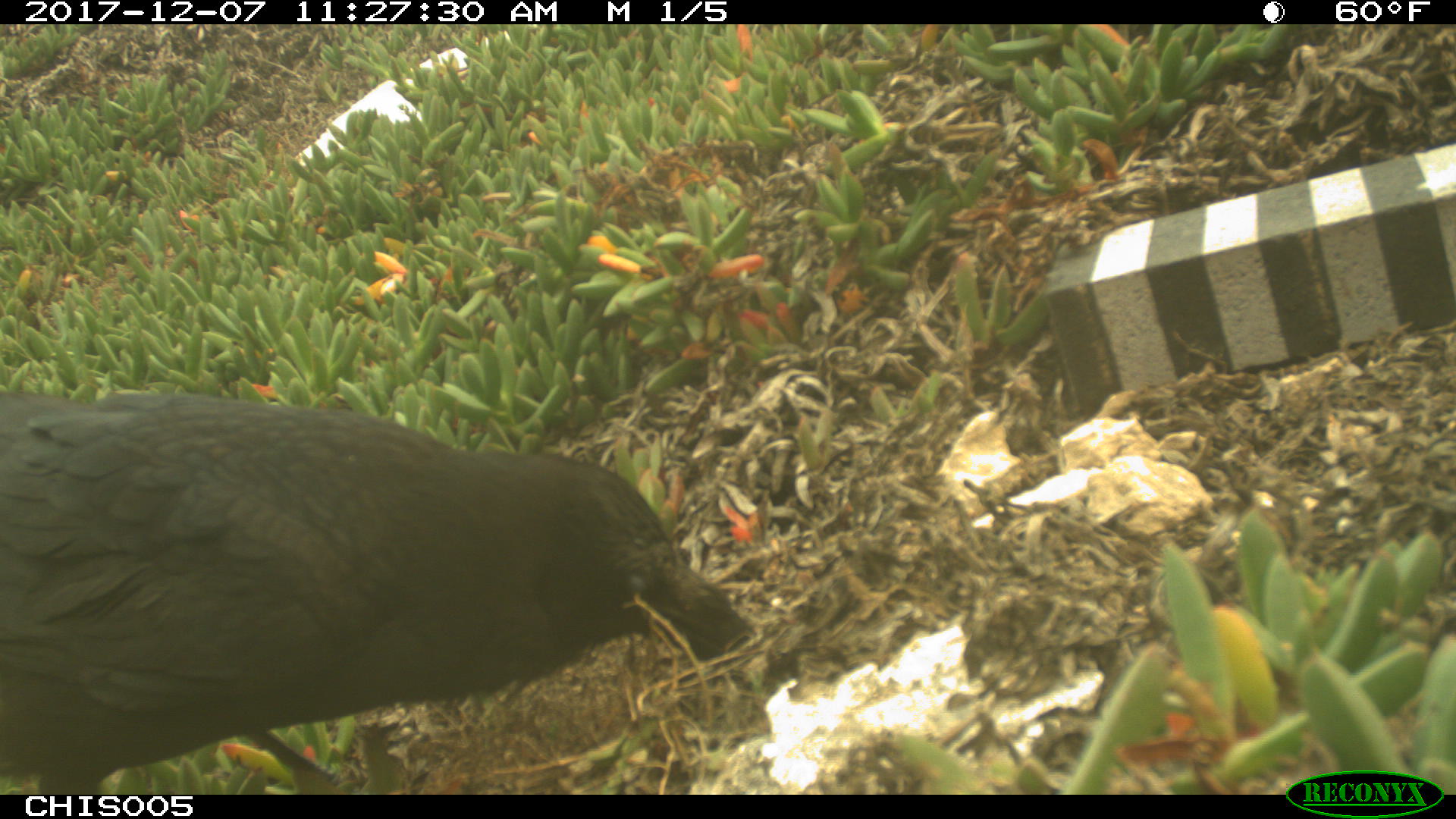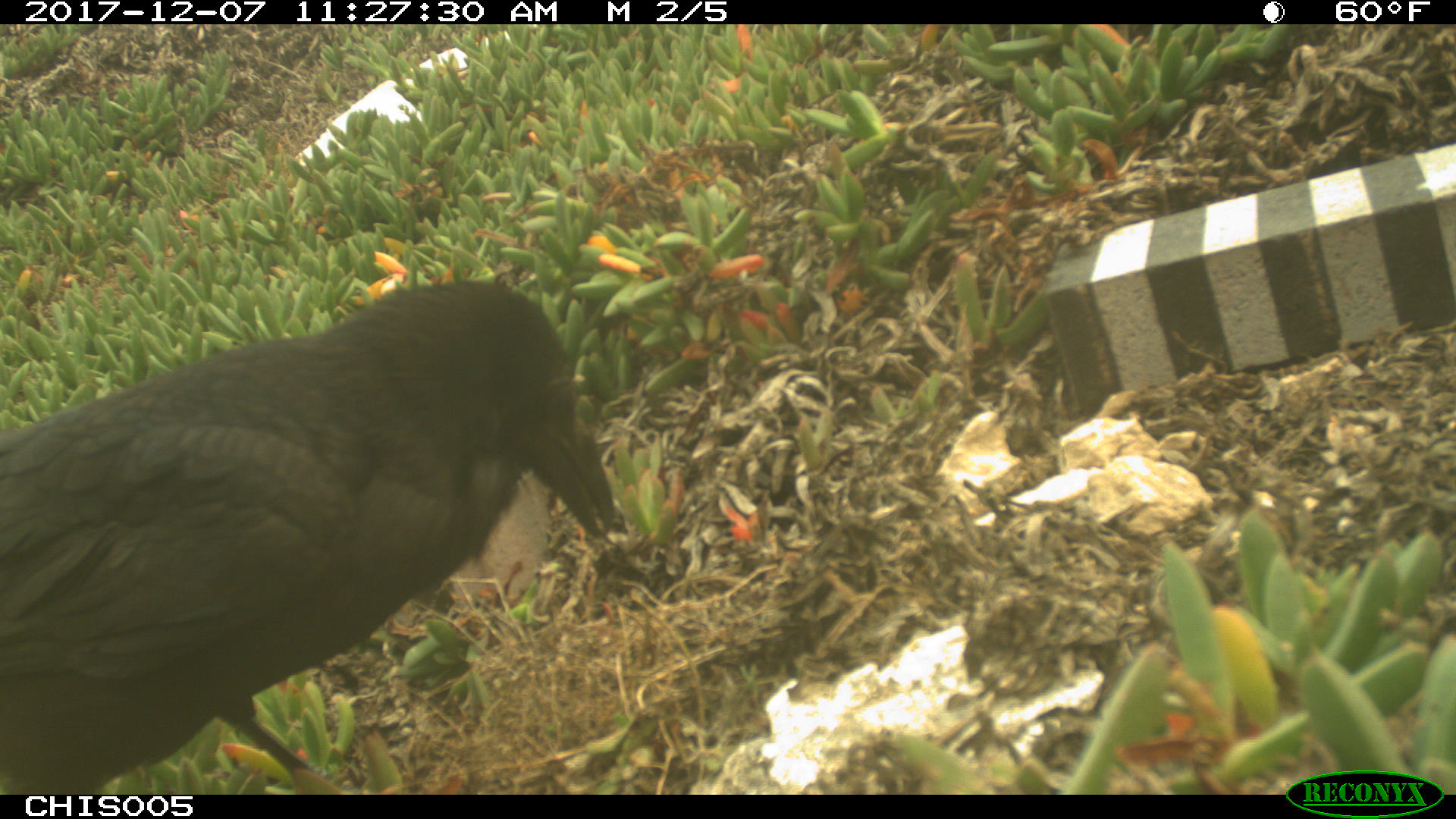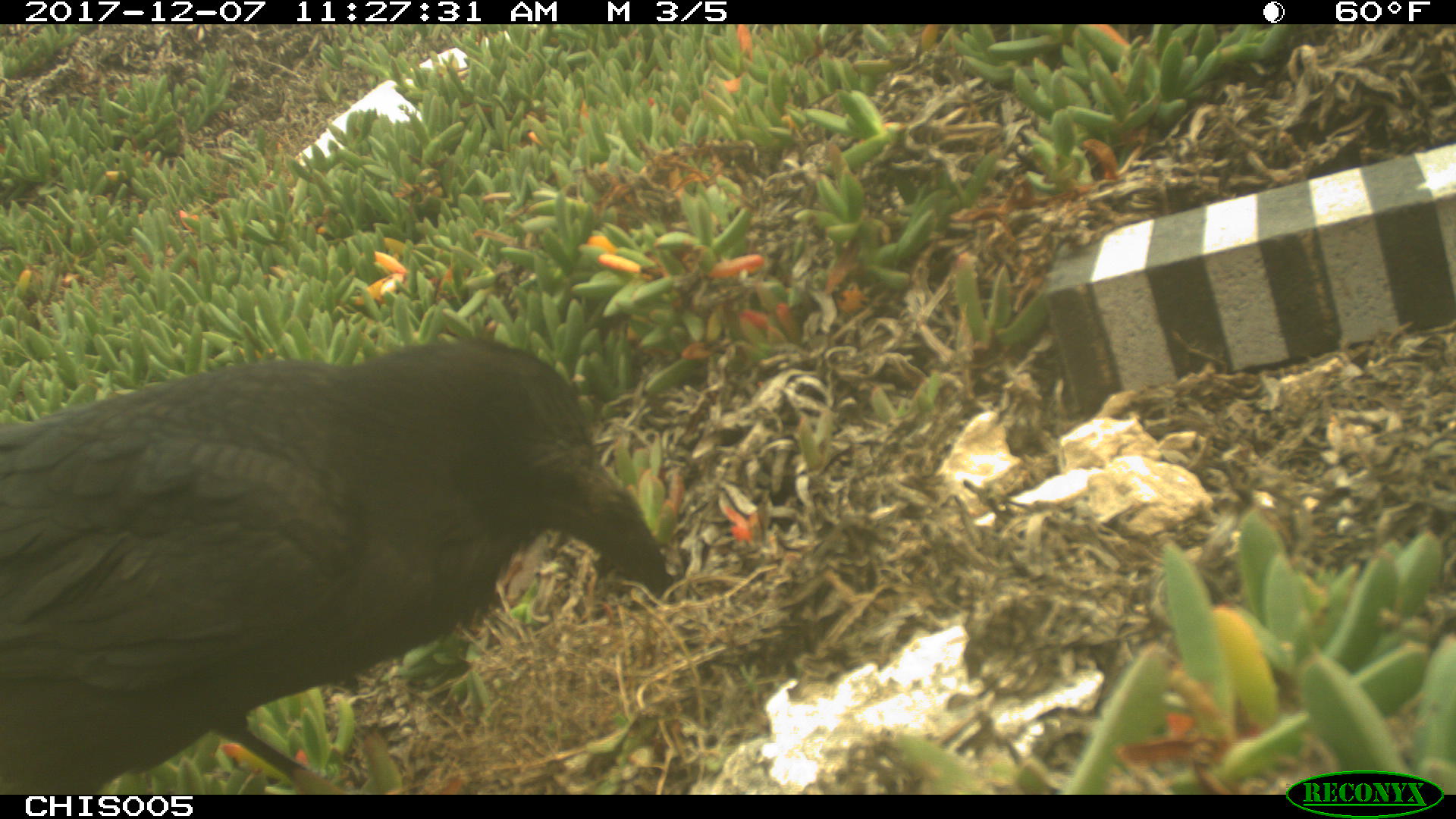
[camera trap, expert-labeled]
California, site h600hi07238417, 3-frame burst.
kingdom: Animalia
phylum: Chordata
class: Aves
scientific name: Aves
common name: bird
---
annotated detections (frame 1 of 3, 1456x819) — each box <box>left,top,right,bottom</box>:
bird: <box>0,386,751,795</box>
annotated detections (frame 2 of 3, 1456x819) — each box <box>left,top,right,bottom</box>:
bird: <box>0,281,617,793</box>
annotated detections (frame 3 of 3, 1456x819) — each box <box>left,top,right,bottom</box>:
bird: <box>0,336,666,793</box>